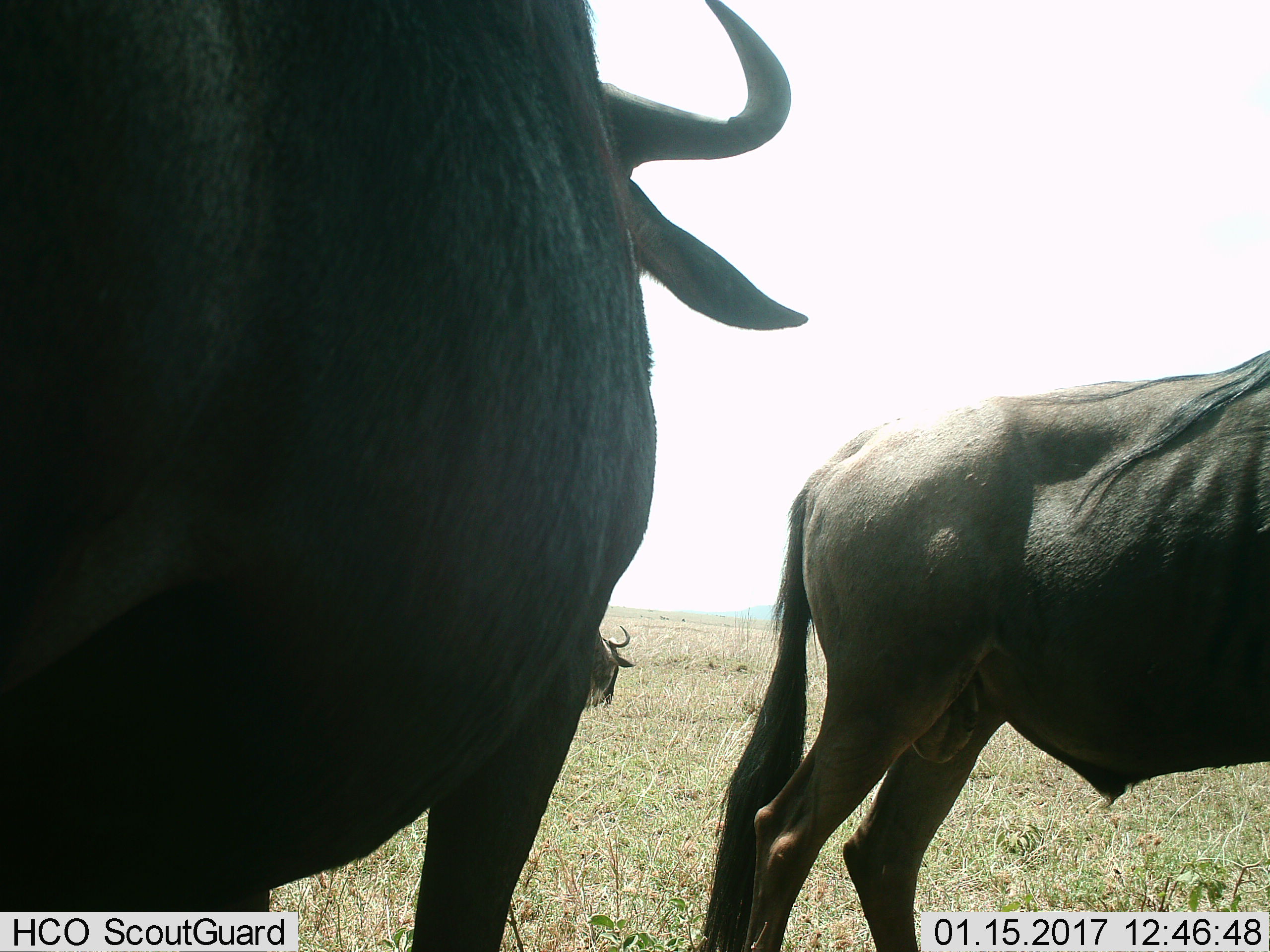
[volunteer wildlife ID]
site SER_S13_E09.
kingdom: Animalia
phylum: Chordata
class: Mammalia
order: Artiodactyla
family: Bovidae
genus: Connochaetes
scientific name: Connochaetes taurinus taurinus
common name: blue wildebeest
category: wildebeestblue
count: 3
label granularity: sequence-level